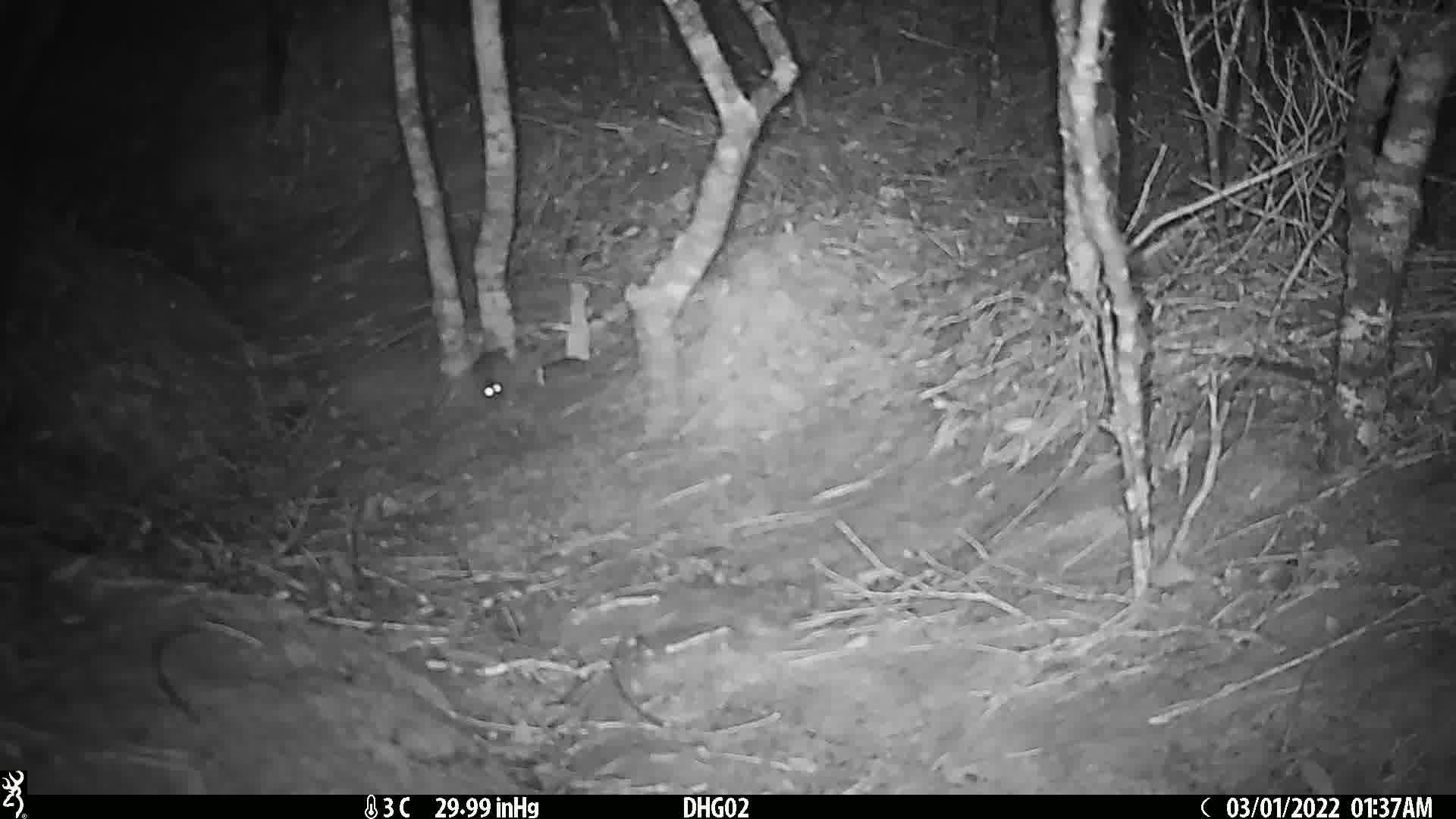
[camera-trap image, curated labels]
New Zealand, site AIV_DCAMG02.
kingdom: Animalia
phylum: Chordata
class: Mammalia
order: Rodentia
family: Muridae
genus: Mus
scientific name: Mus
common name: mouse